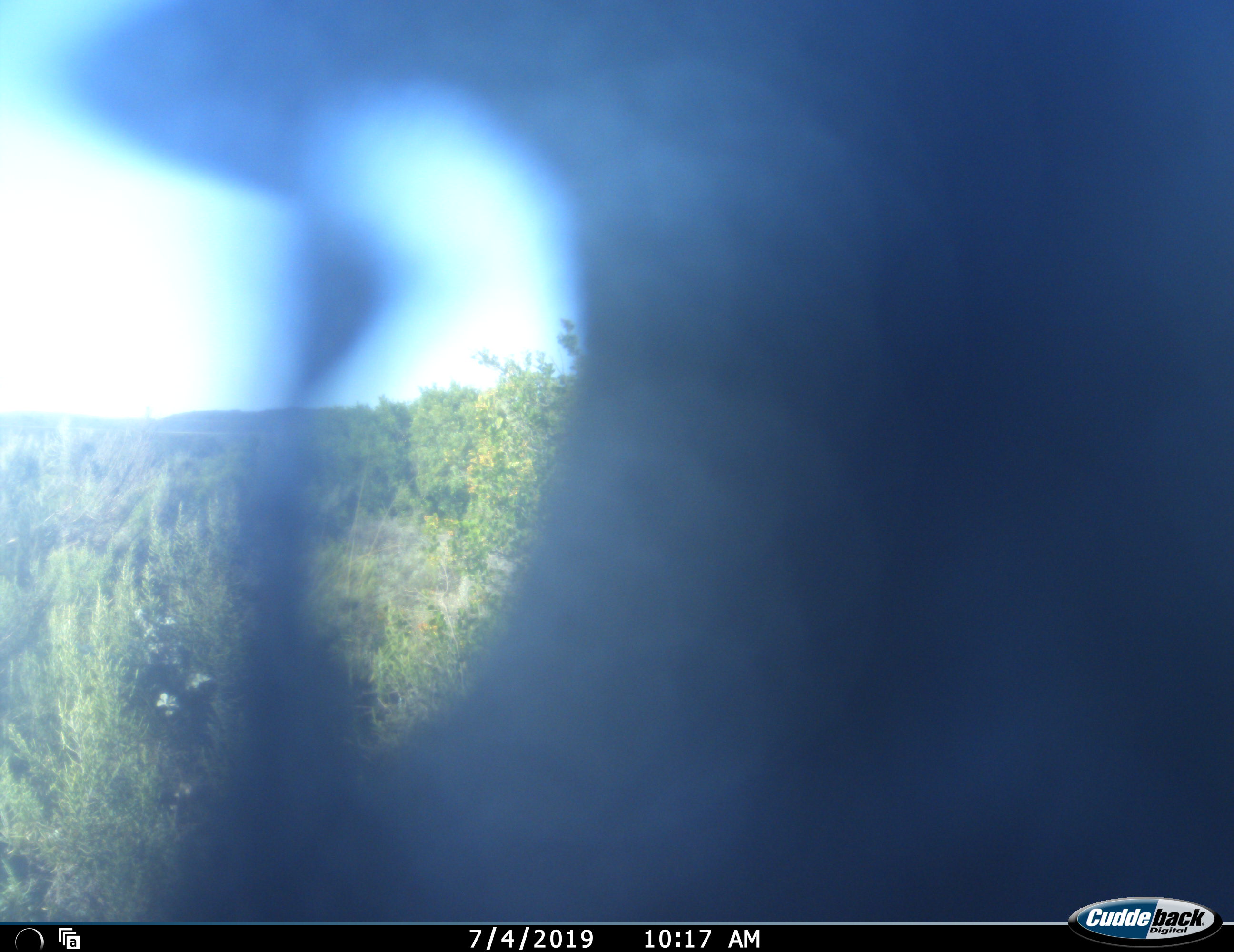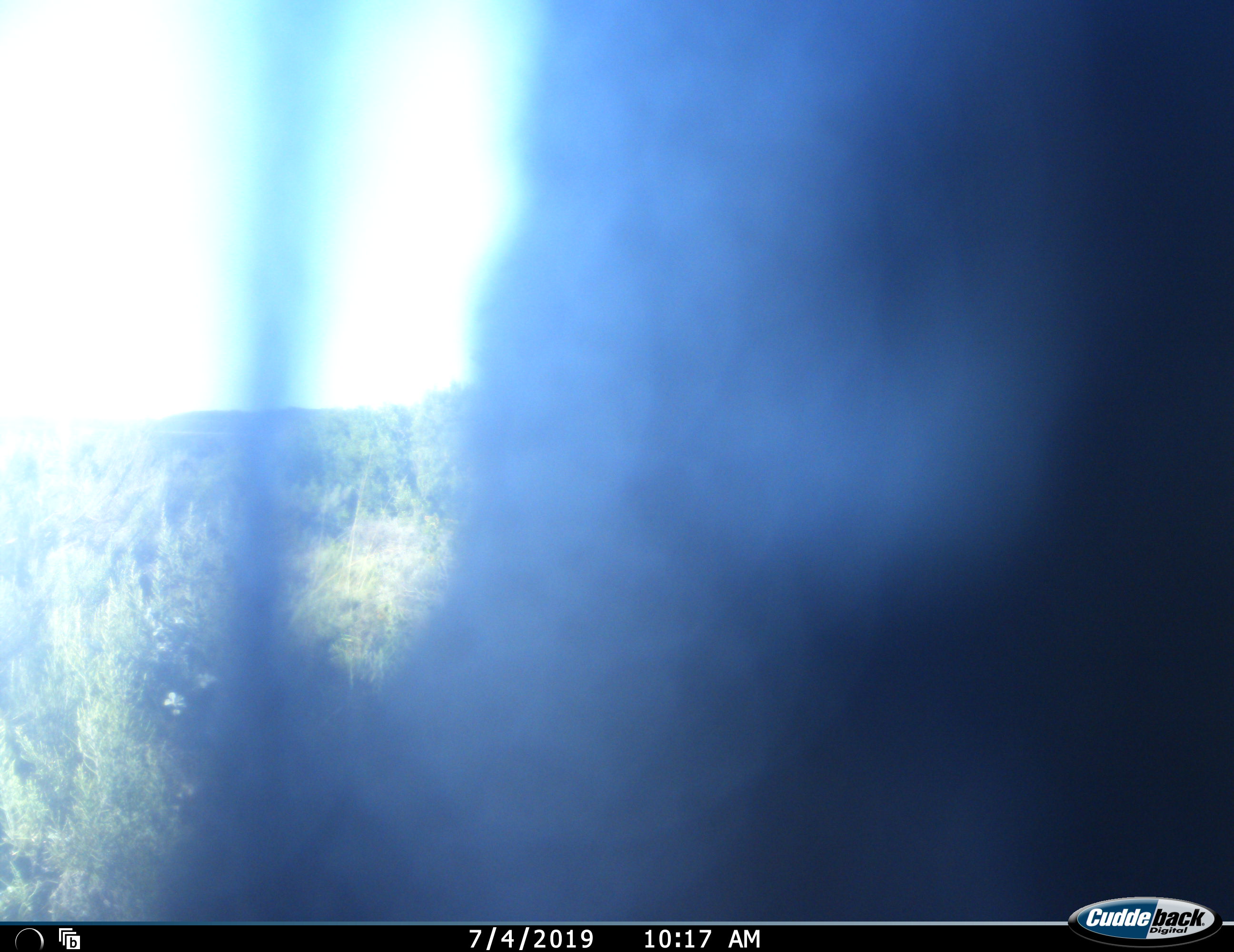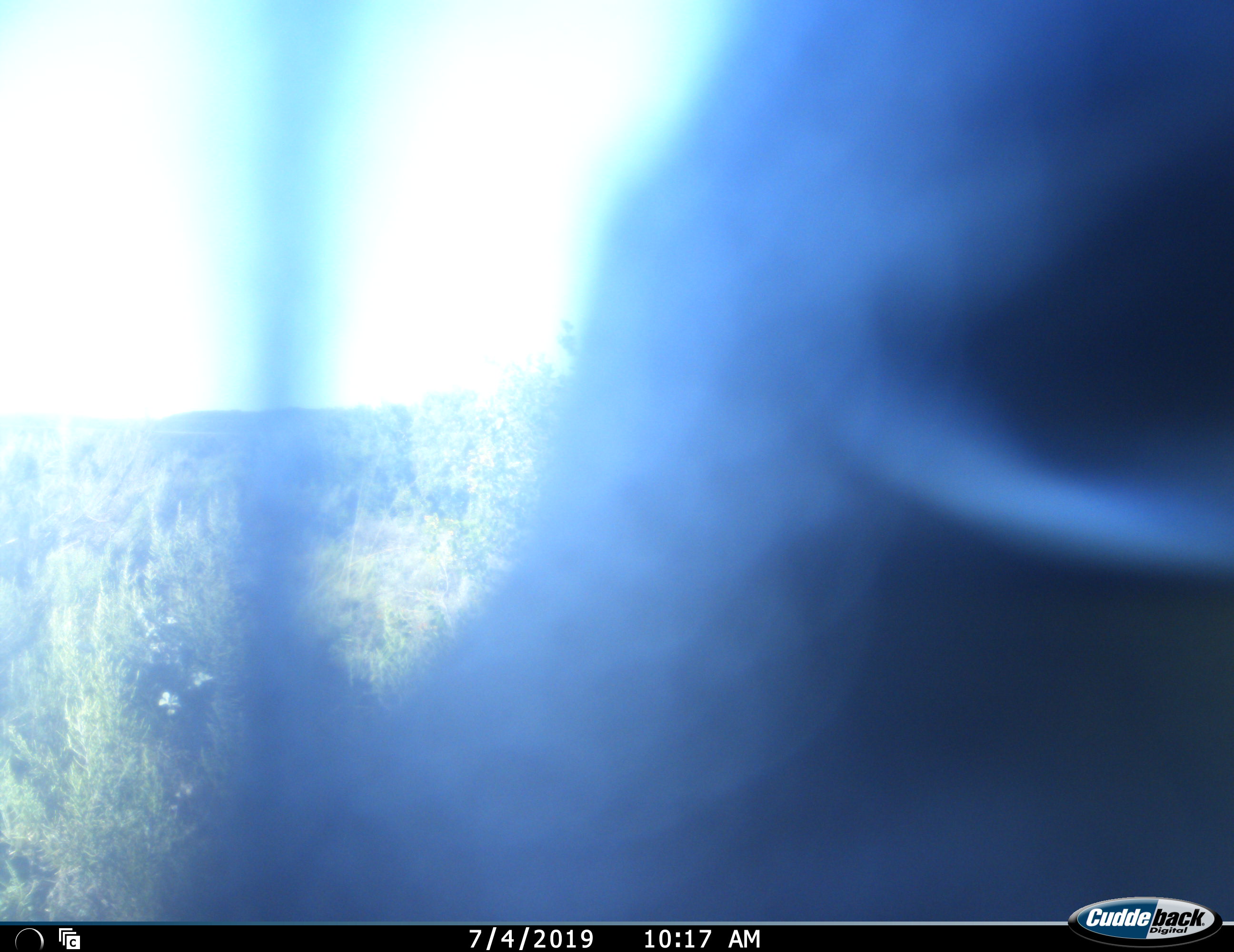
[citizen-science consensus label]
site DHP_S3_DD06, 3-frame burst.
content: unidentified animal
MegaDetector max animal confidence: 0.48